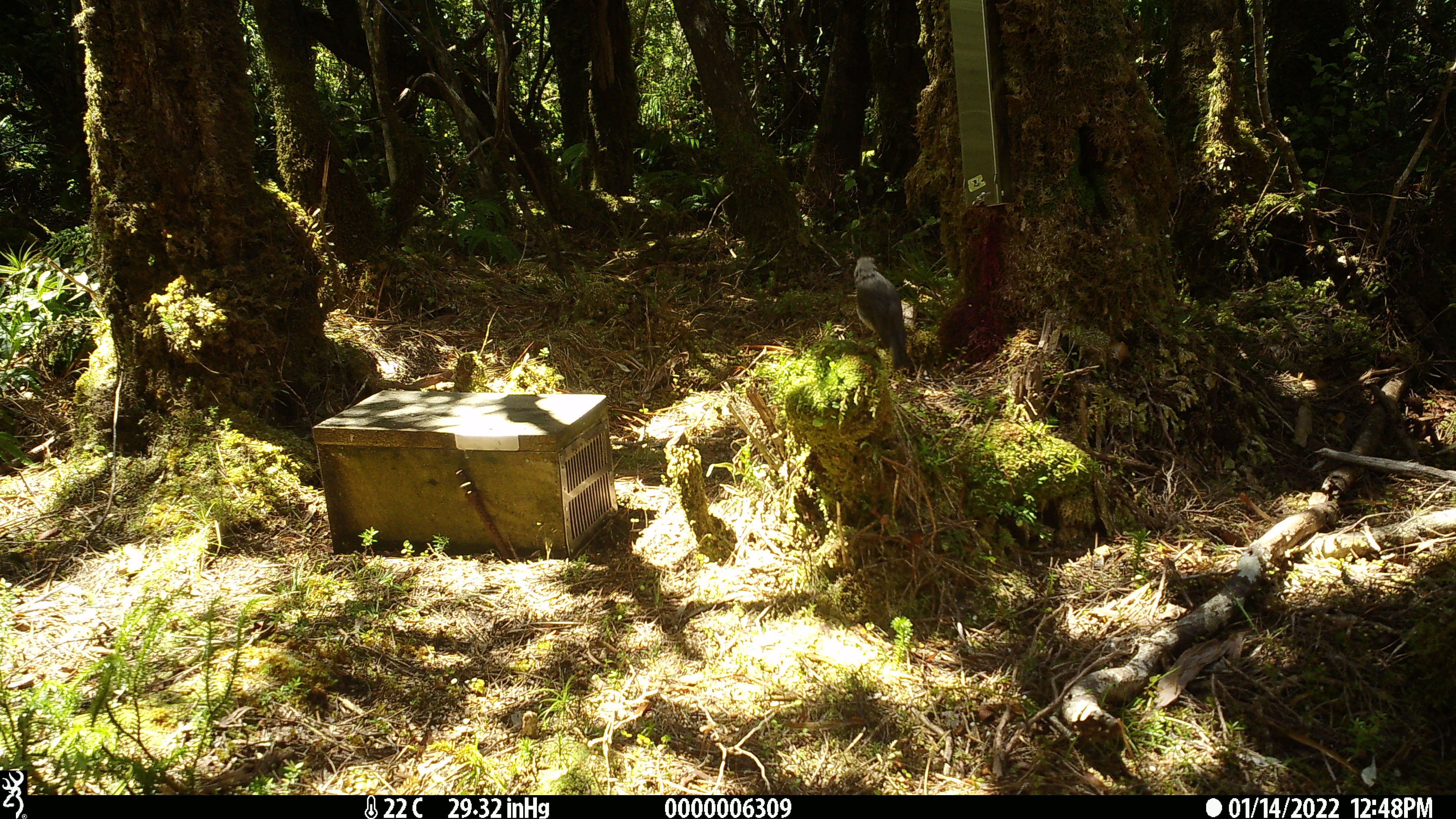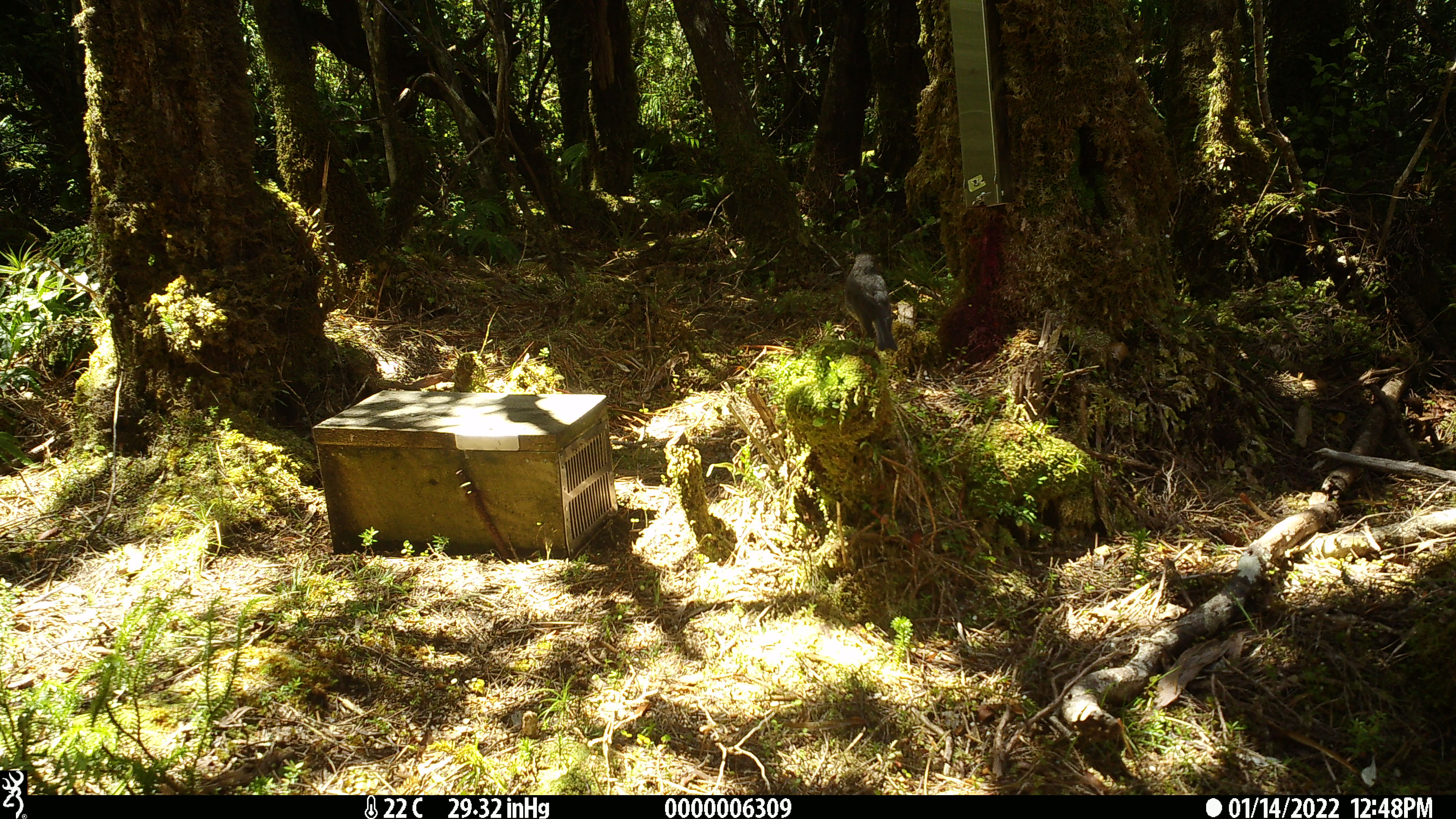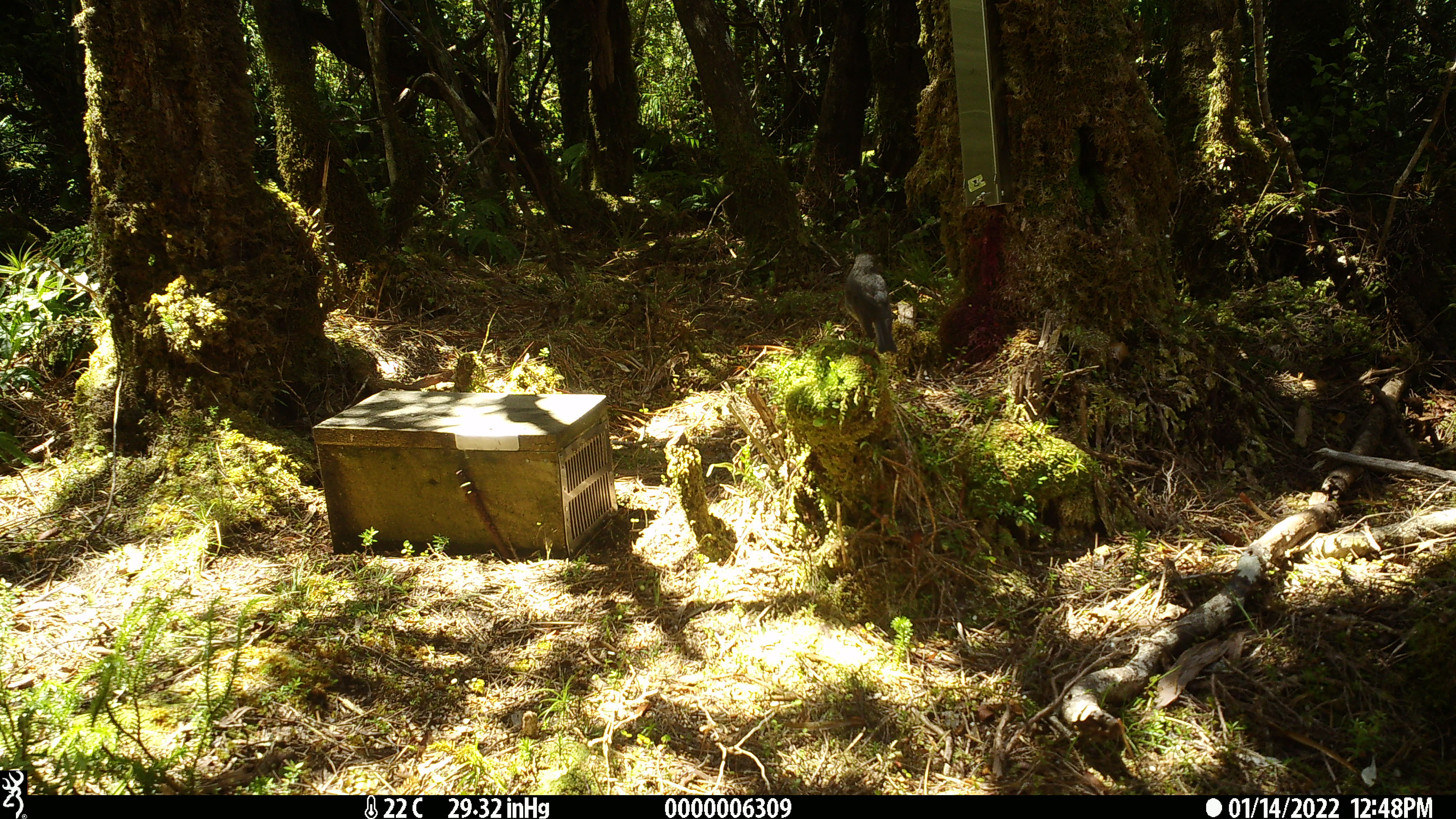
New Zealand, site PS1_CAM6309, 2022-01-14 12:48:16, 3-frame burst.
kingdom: Animalia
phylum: Chordata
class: Aves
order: Passeriformes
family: Petroicidae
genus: Petroica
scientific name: Petroica australis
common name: new zealand robin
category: robin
Robin (new zealand robin) (Petroica australis).